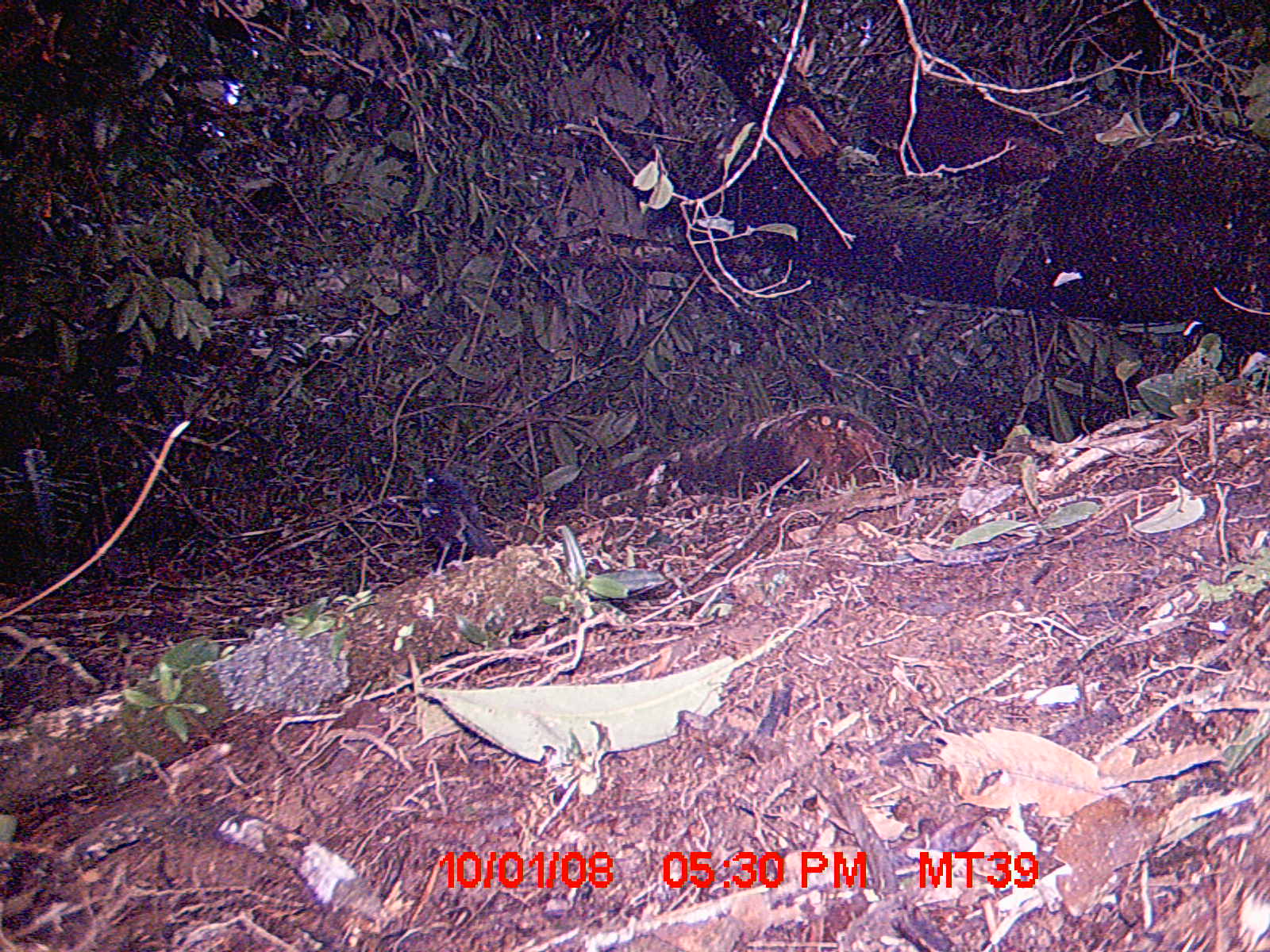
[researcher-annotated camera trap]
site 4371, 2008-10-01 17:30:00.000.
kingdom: Animalia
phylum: Chordata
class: Aves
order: Passeriformes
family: Muscicapidae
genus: Copsychus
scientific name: Copsychus albospecularis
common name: madagascar magpie-robin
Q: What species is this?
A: Copsychus albospecularis (madagascar magpie-robin).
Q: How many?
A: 1.